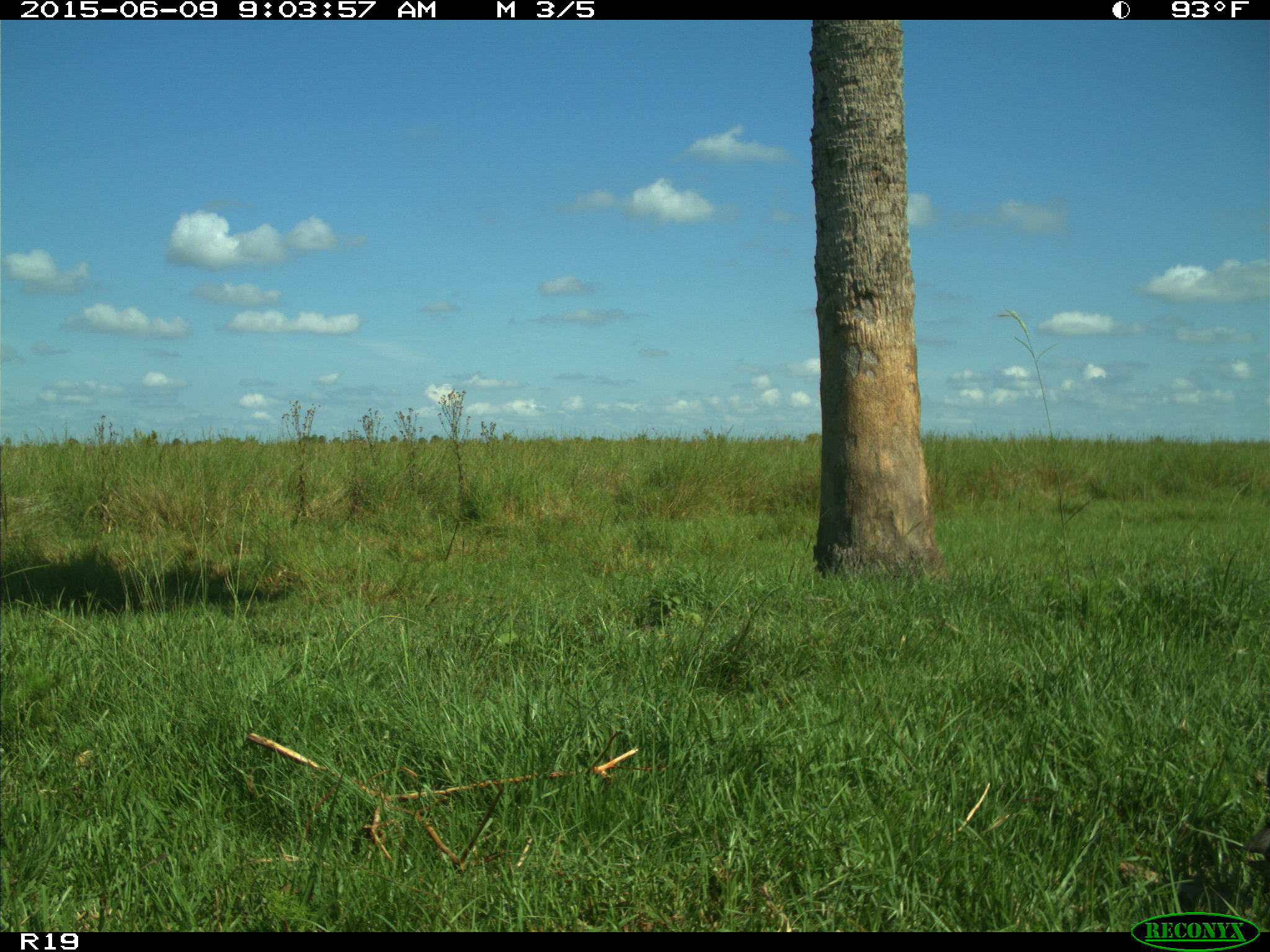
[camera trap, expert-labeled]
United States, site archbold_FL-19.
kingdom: Animalia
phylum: Chordata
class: Aves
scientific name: Aves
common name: birds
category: unidentified bird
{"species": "unidentified bird (birds) (Aves)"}